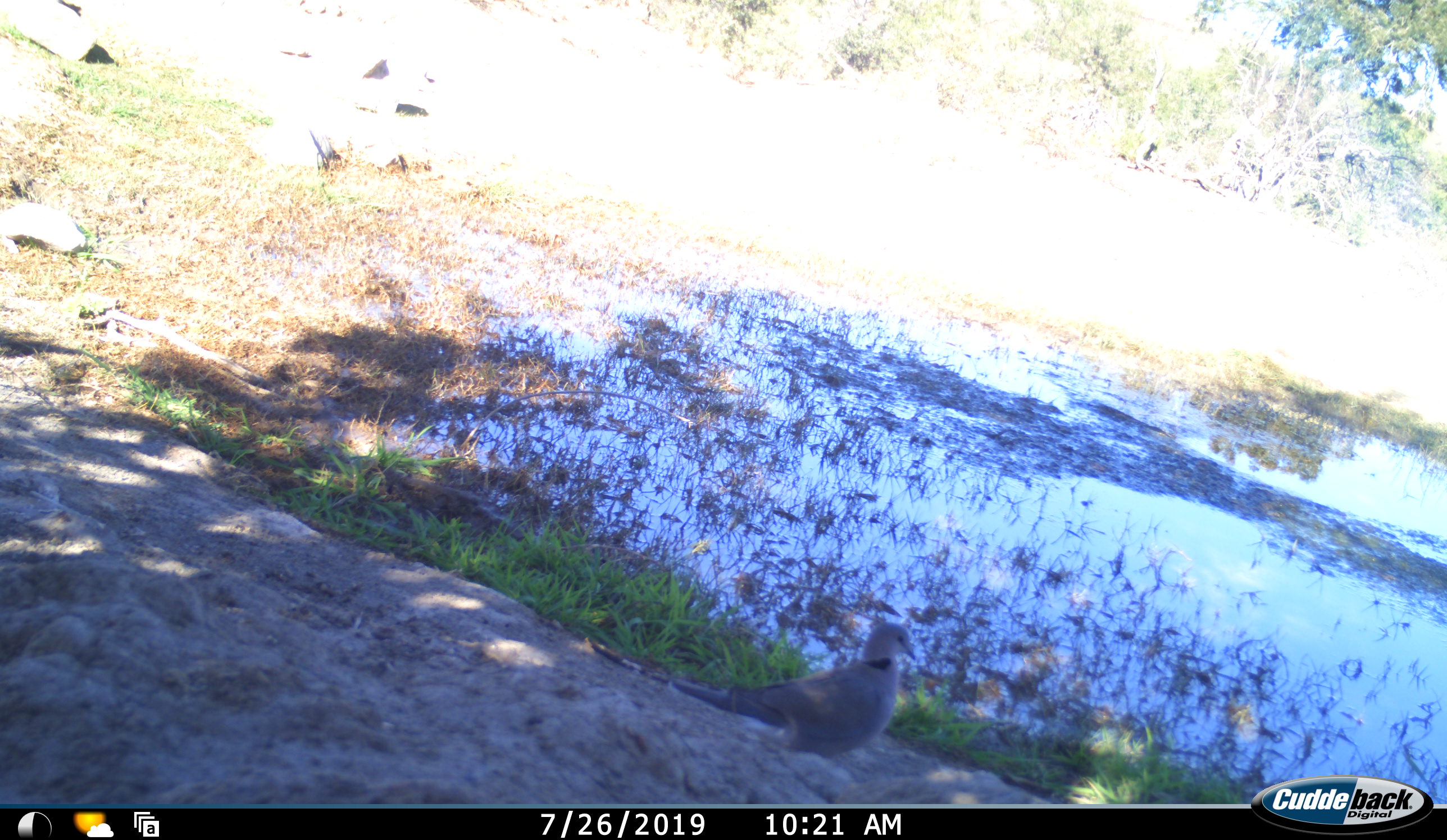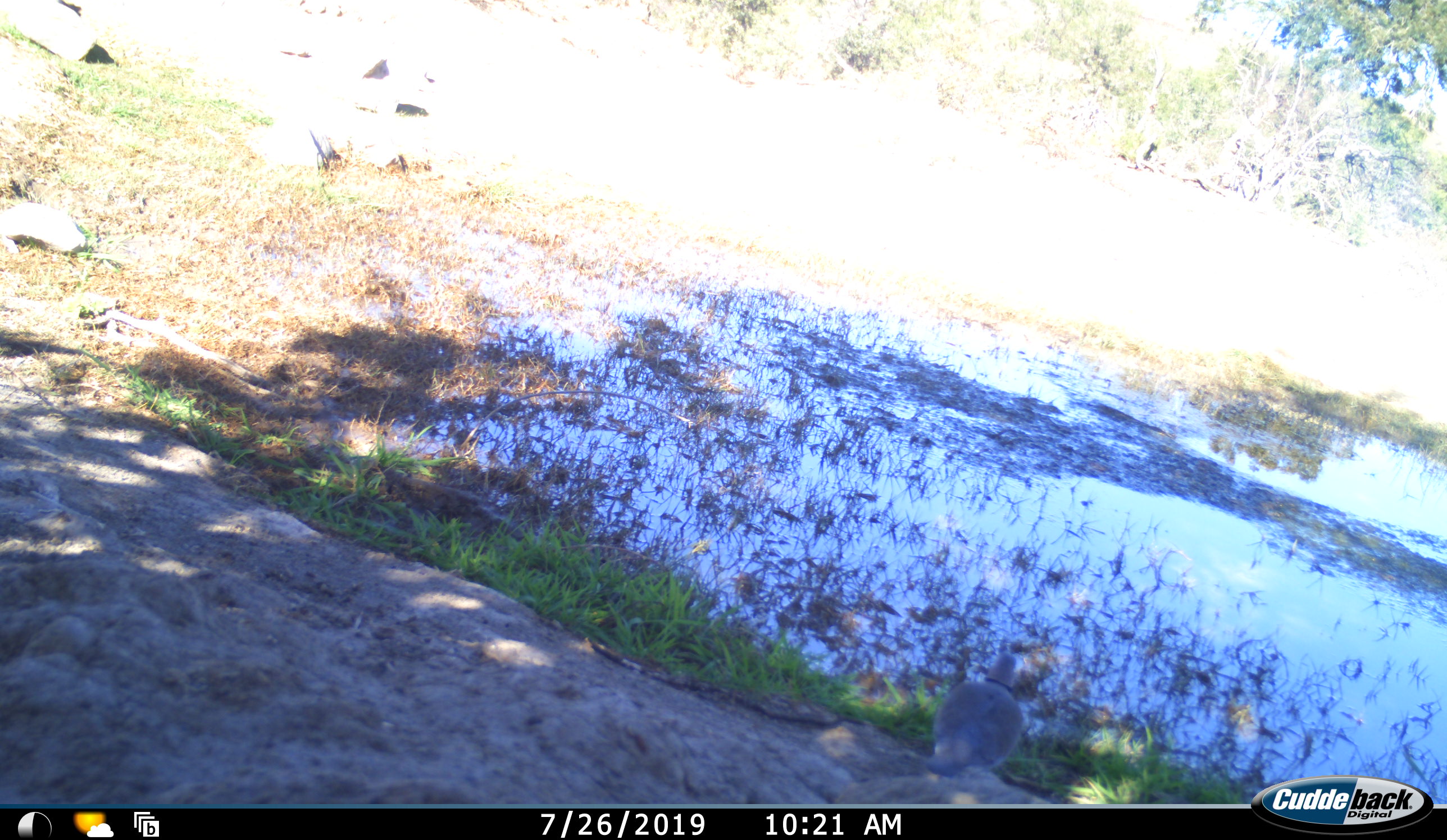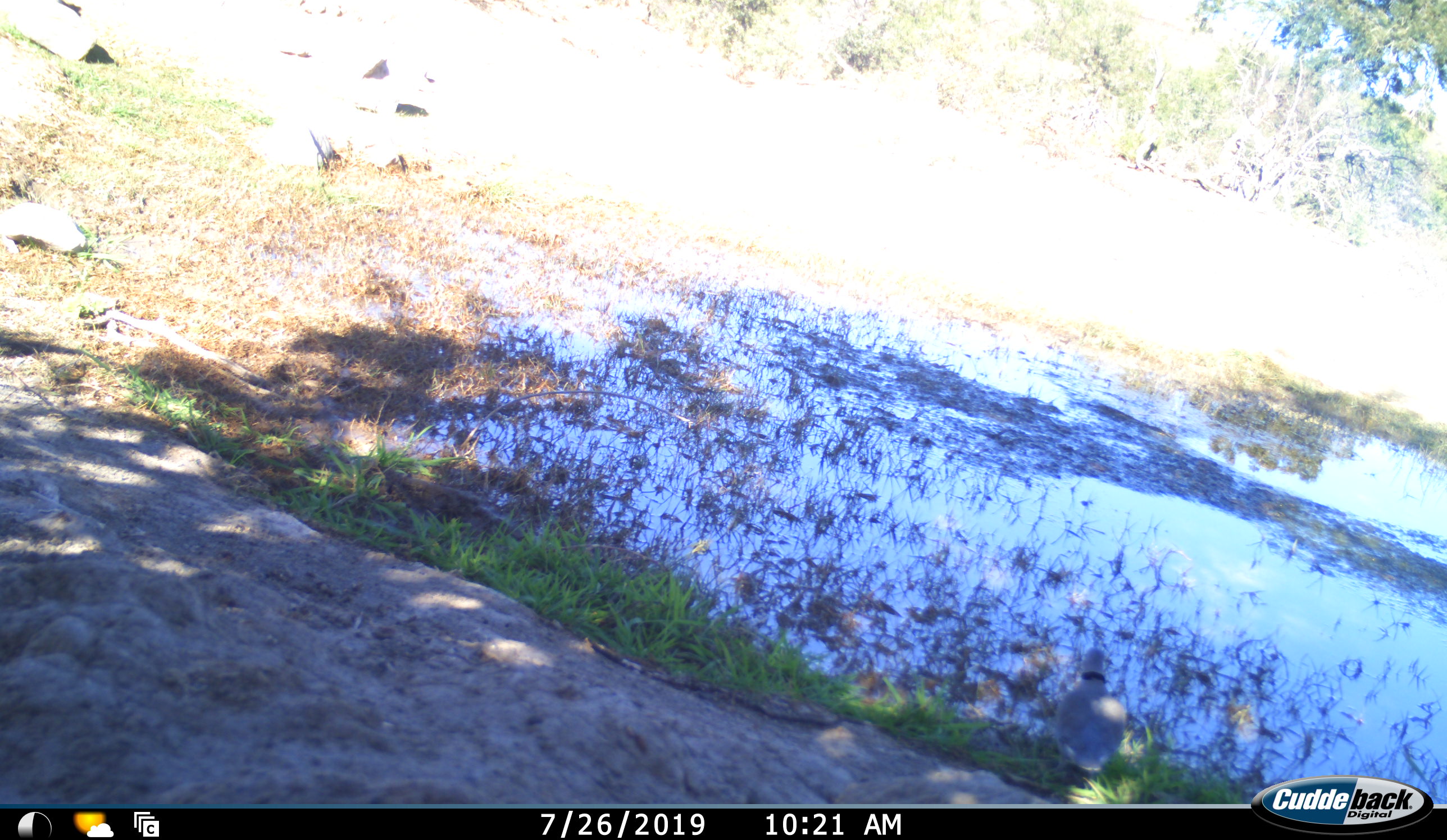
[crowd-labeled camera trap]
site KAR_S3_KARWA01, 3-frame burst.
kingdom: Animalia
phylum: Chordata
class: Aves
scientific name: Aves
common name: bird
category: birdother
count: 1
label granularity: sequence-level